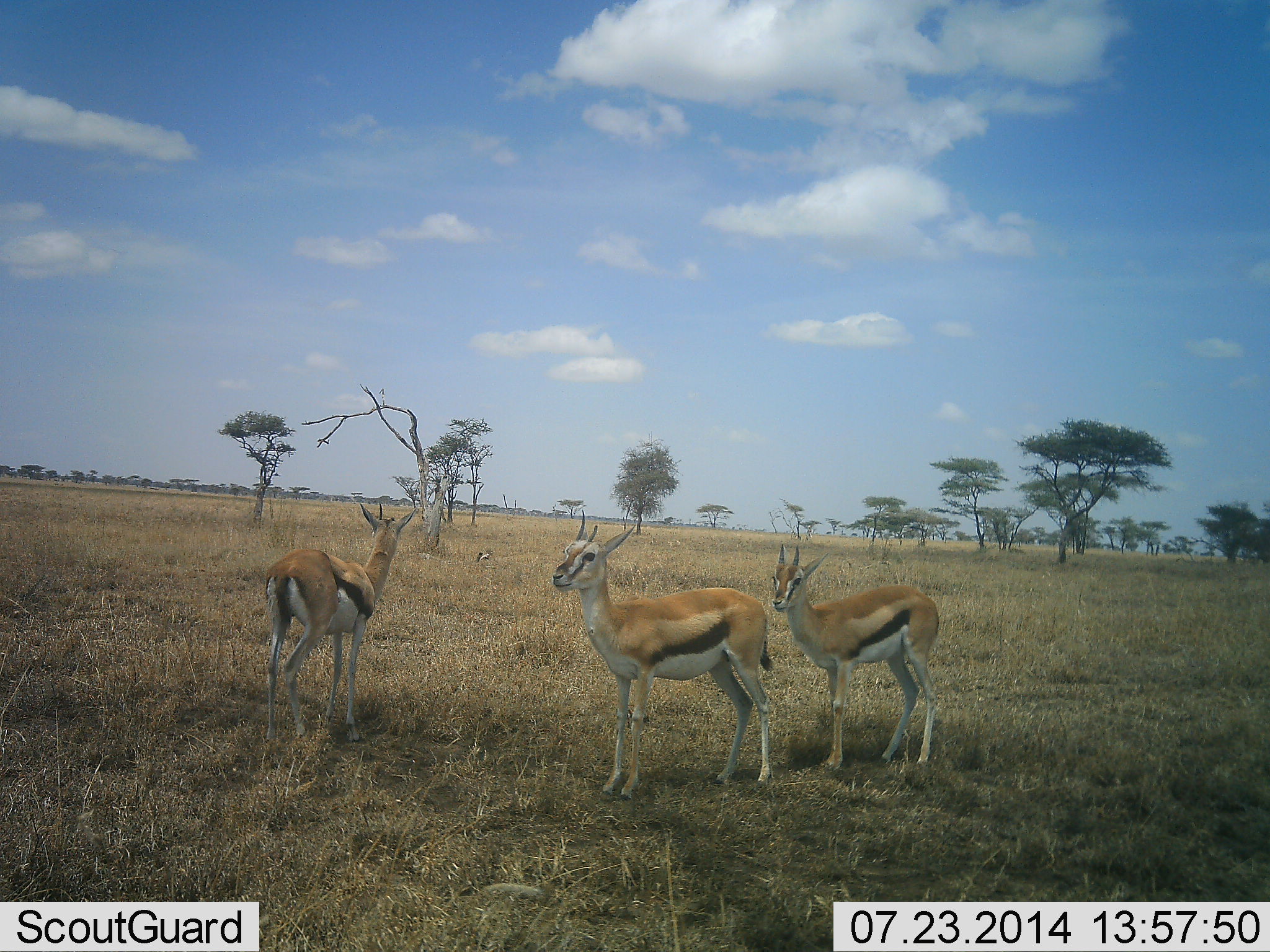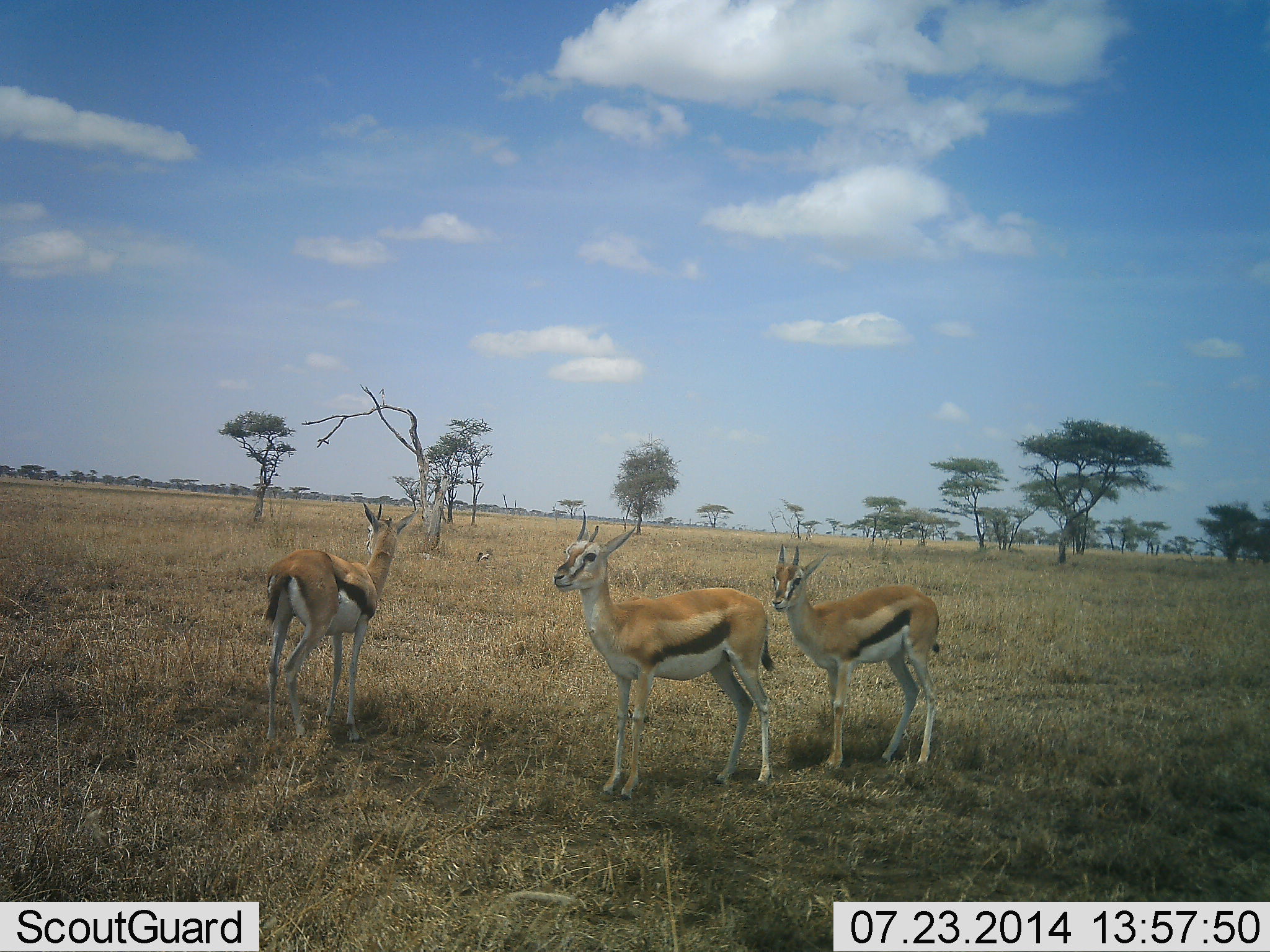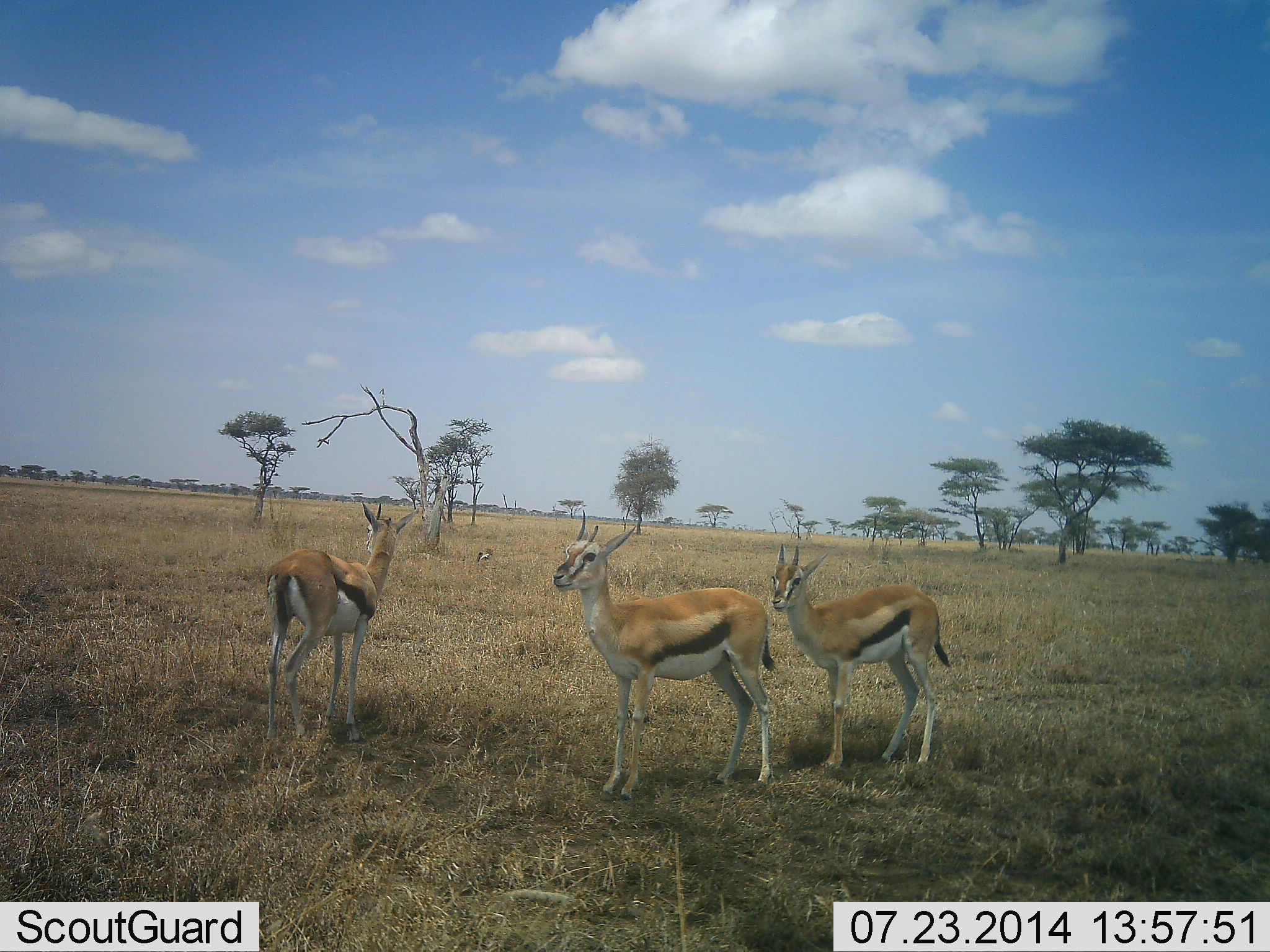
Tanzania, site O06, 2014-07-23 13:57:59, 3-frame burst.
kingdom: Animalia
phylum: Chordata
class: Mammalia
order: Artiodactyla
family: Bovidae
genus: Eudorcas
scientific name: Eudorcas thomsonii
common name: thomson's gazelle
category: gazellethomsons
Gazellethomsons (thomson's gazelle) (Eudorcas thomsonii), count 3. Behavior (volunteer vote fractions): standing 100%, resting 10%, moving 0%, interacting 0%. Young present (vote fraction): 0%. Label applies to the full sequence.